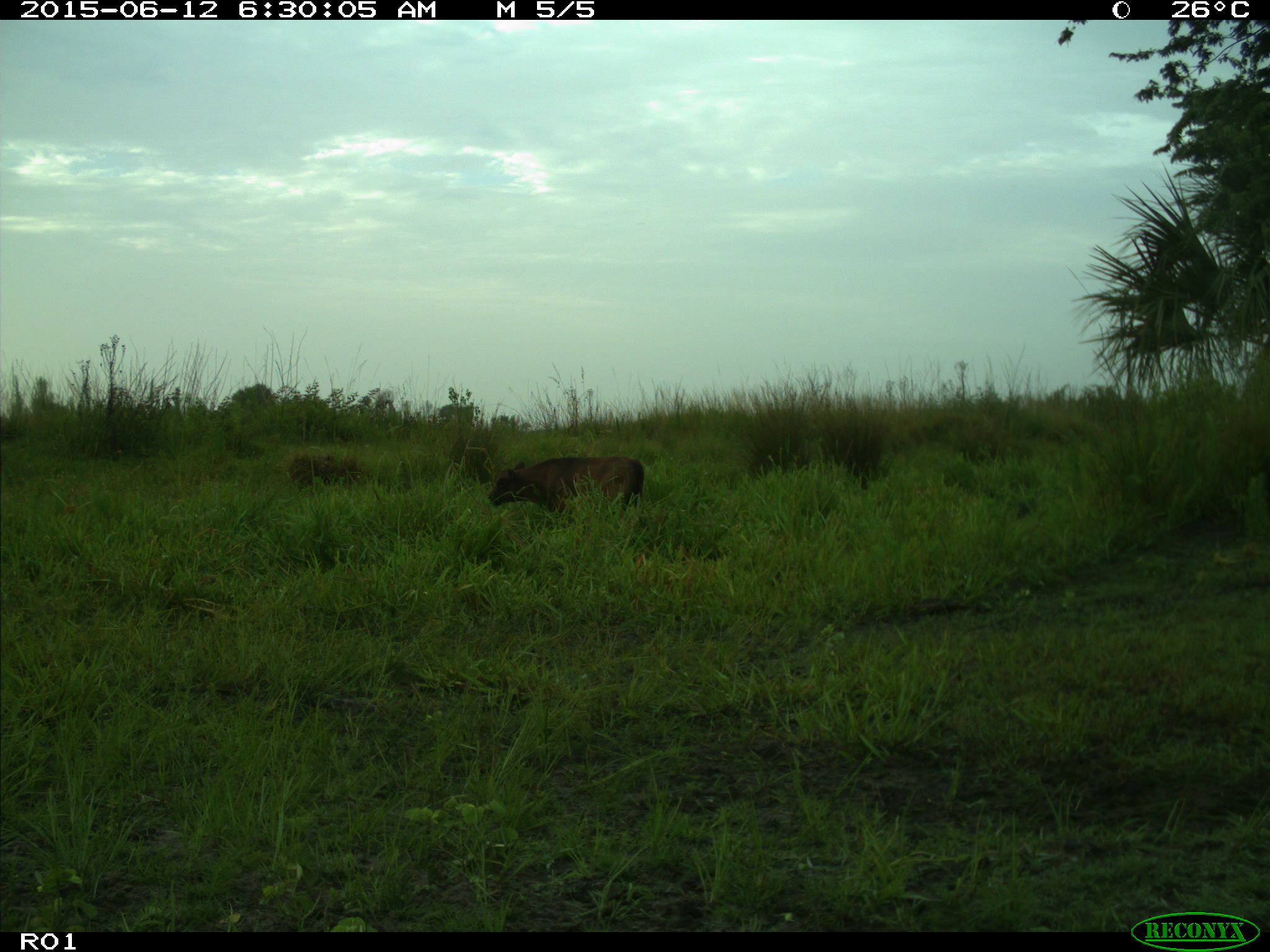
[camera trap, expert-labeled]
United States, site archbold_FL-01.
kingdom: Animalia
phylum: Chordata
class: Mammalia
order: Artiodactyla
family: Bovidae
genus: Bos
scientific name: Bos taurus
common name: domestic cow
Bos taurus (domestic cow).